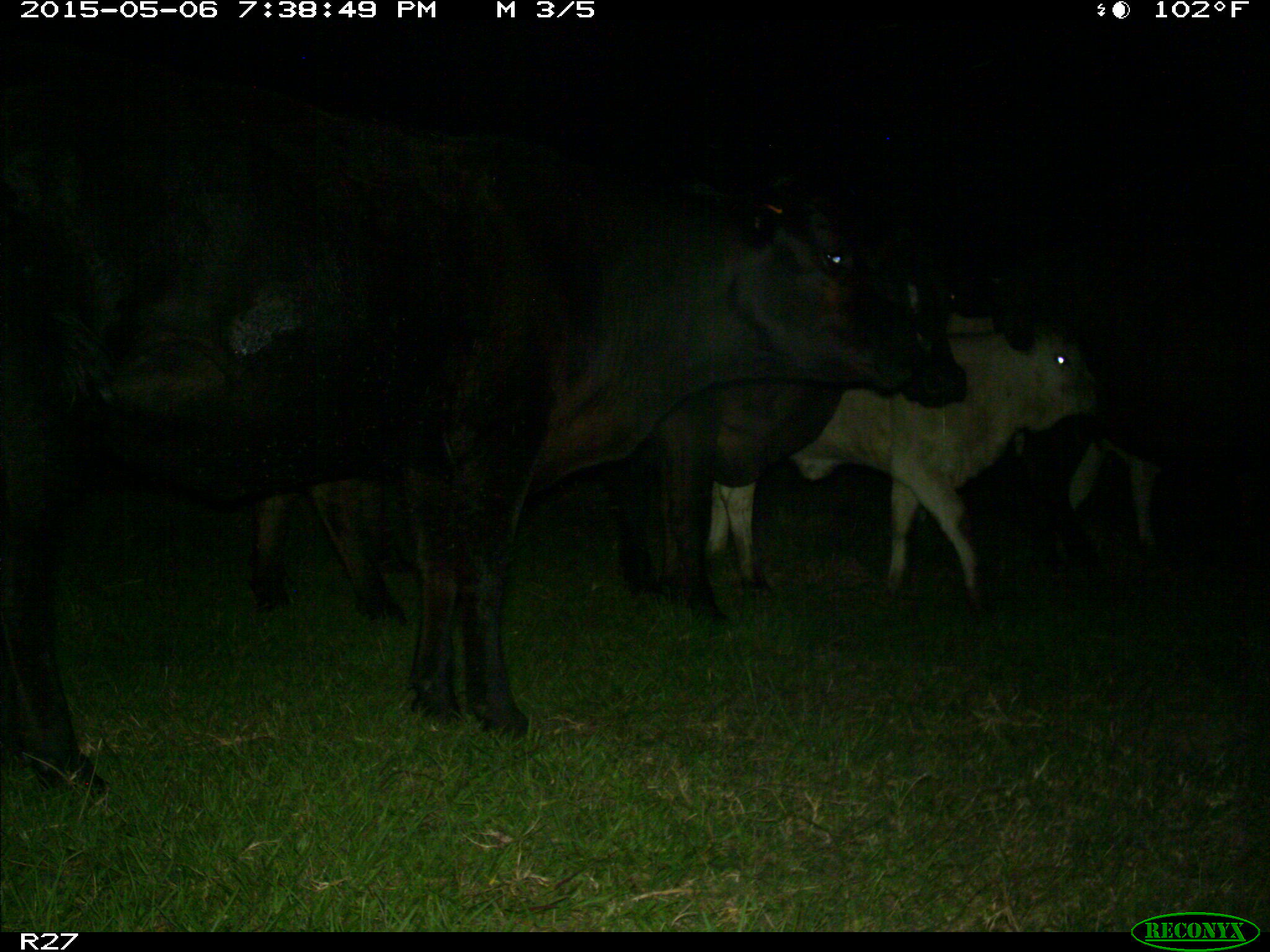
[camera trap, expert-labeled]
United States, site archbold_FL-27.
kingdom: Animalia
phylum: Chordata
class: Mammalia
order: Artiodactyla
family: Bovidae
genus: Bos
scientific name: Bos taurus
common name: domestic cow